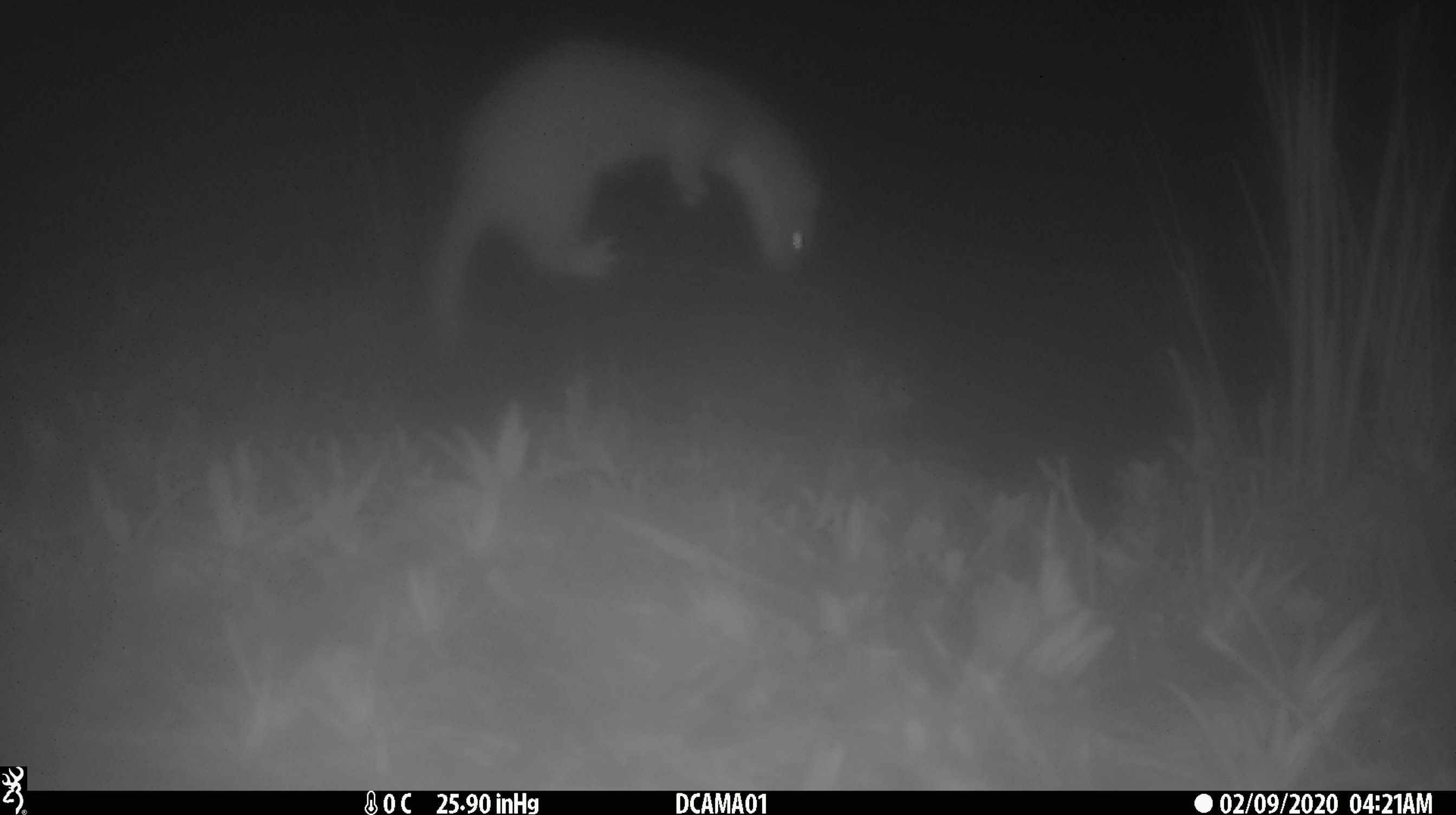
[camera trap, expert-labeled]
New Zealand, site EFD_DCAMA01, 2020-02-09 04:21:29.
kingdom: Animalia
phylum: Chordata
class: Mammalia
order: Carnivora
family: Mustelidae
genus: Mustela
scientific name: Mustela erminea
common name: stoat